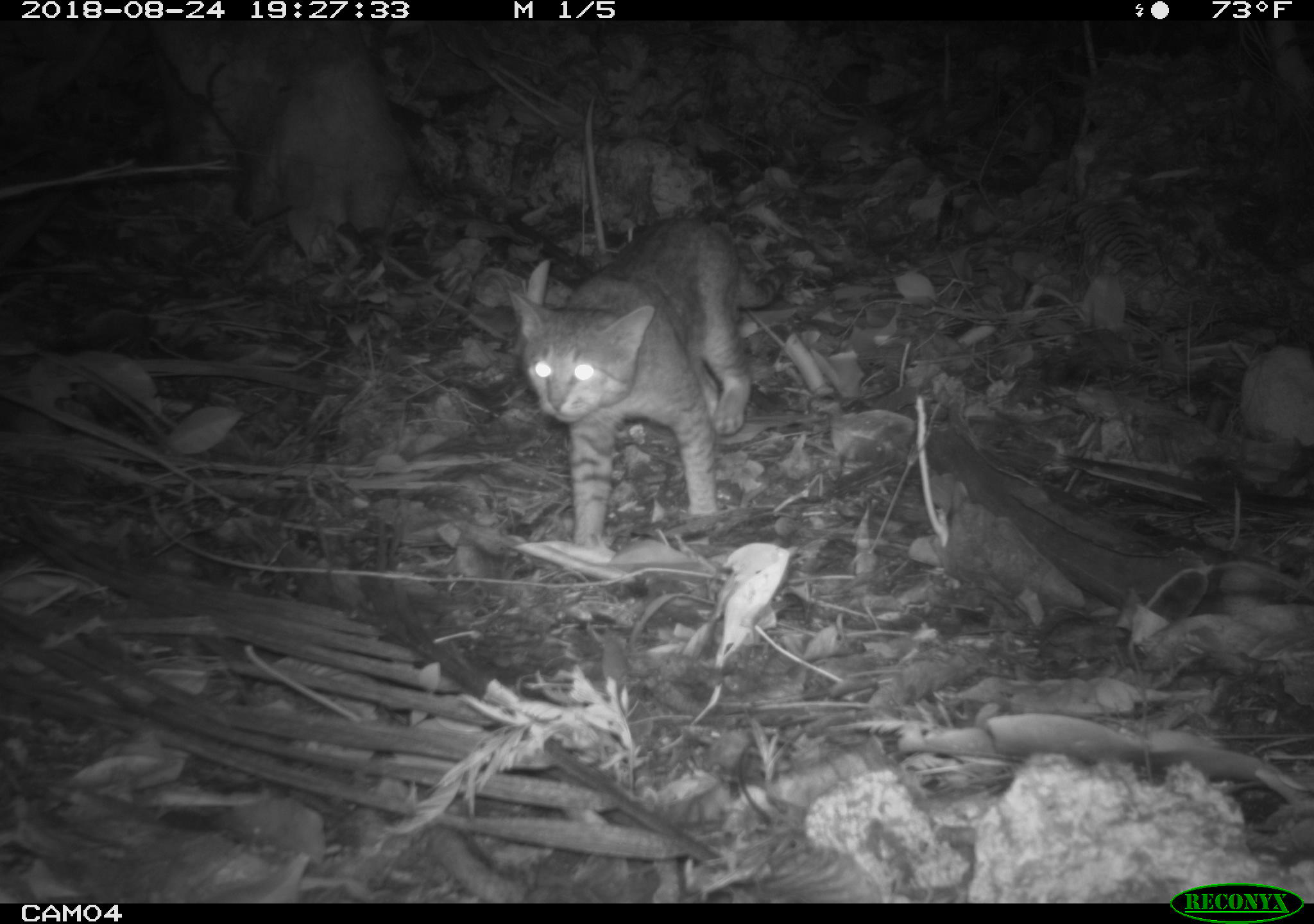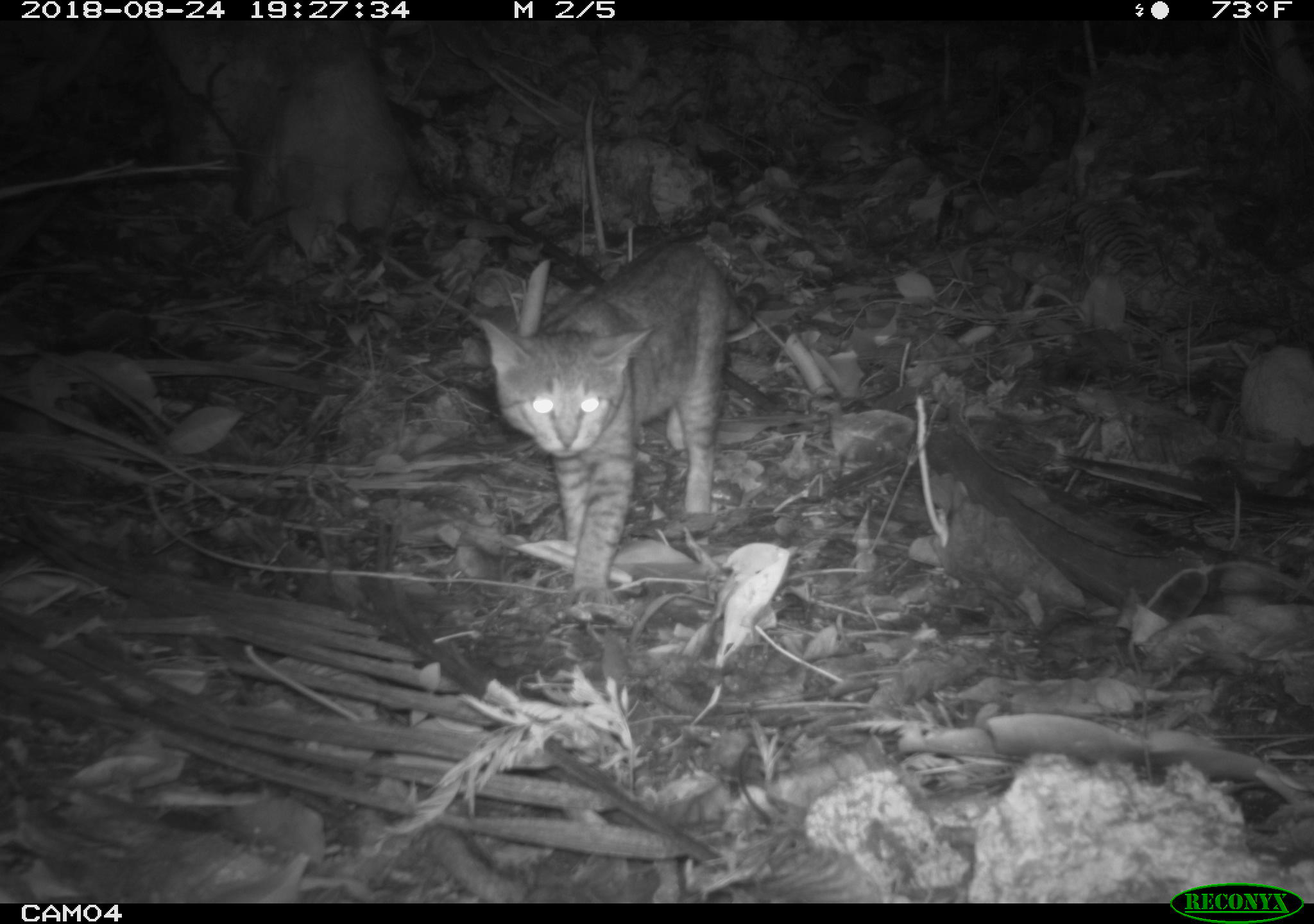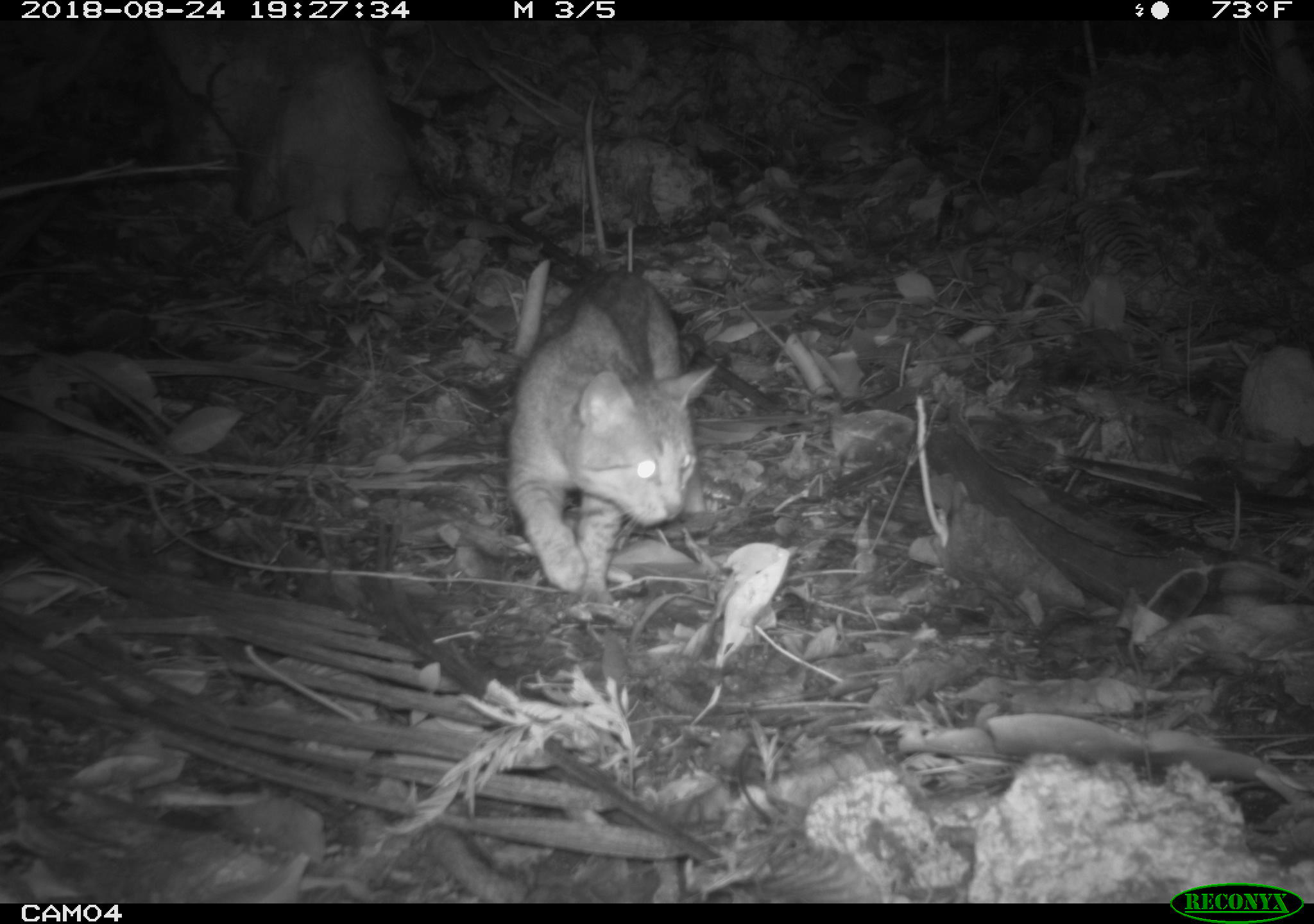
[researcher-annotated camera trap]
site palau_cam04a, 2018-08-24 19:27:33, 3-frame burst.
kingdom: Animalia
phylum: Chordata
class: Mammalia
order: Carnivora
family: Felidae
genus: Felis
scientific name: Felis catus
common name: cat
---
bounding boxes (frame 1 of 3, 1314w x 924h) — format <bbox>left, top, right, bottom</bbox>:
cat: <bbox>497, 218, 778, 553</bbox>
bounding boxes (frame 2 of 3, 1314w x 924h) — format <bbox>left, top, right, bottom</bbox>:
cat: <bbox>466, 239, 771, 596</bbox>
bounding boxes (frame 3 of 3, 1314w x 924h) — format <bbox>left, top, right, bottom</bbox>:
cat: <bbox>496, 247, 713, 603</bbox>